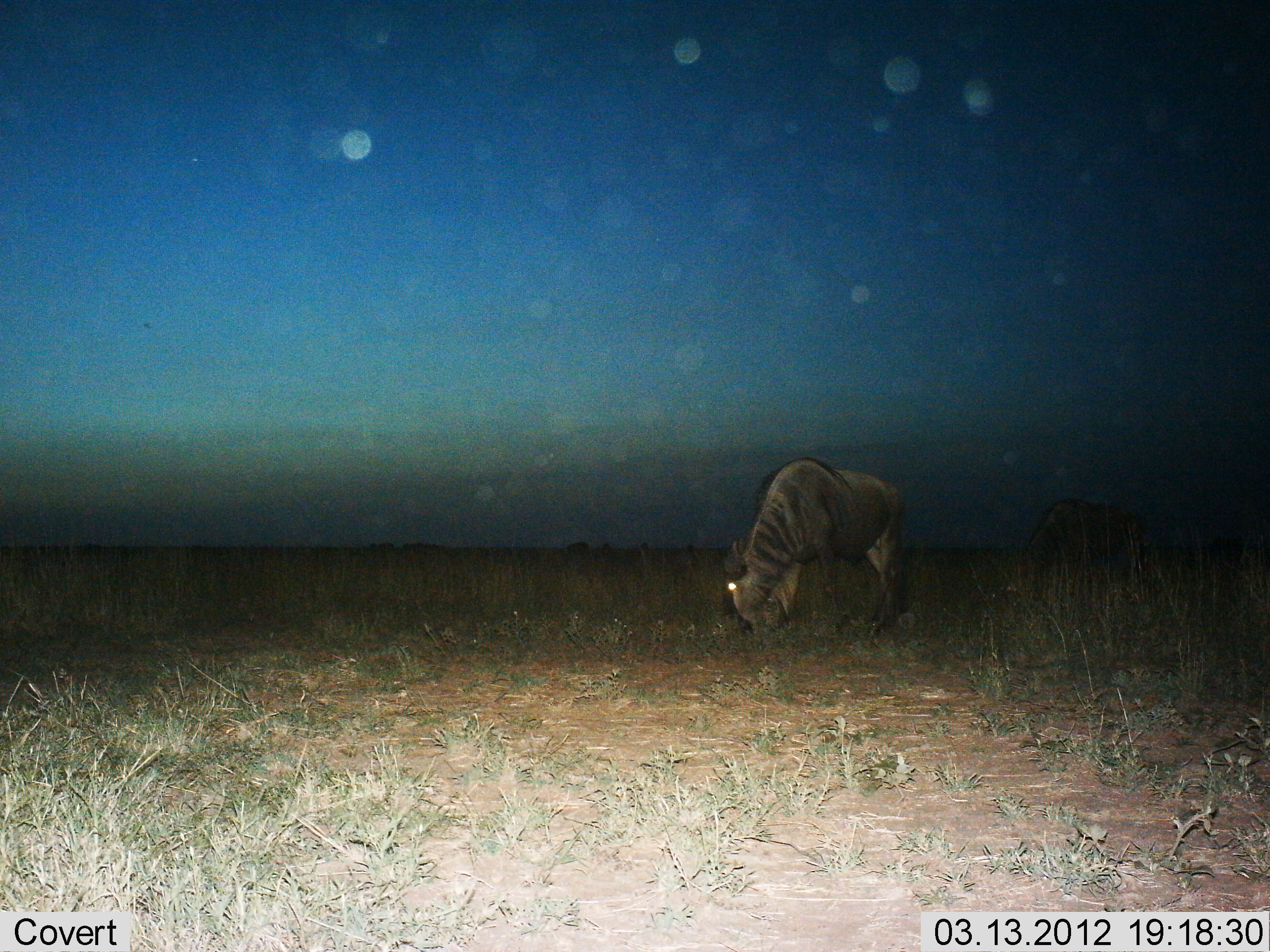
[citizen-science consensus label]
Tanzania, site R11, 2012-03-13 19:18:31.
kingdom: Animalia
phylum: Chordata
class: Mammalia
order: Artiodactyla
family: Bovidae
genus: Connochaetes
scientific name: Connochaetes taurinus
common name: blue wildebeest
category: wildebeest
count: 1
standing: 31%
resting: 0%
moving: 0%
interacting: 0%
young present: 0%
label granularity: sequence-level